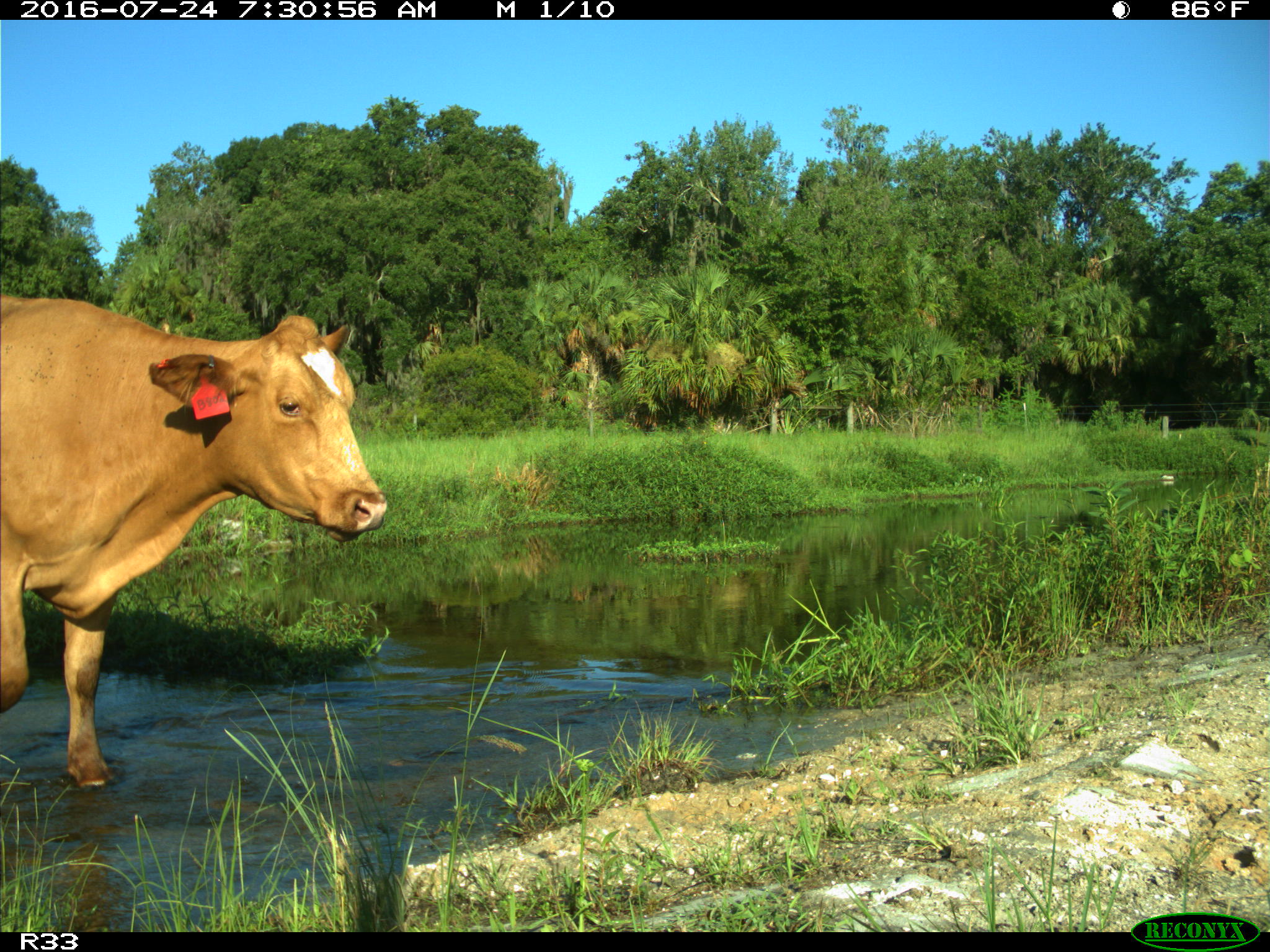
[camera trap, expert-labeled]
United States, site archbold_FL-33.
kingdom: Animalia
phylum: Chordata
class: Mammalia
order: Artiodactyla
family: Bovidae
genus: Bos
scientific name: Bos taurus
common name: domestic cow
Bos taurus (domestic cow).